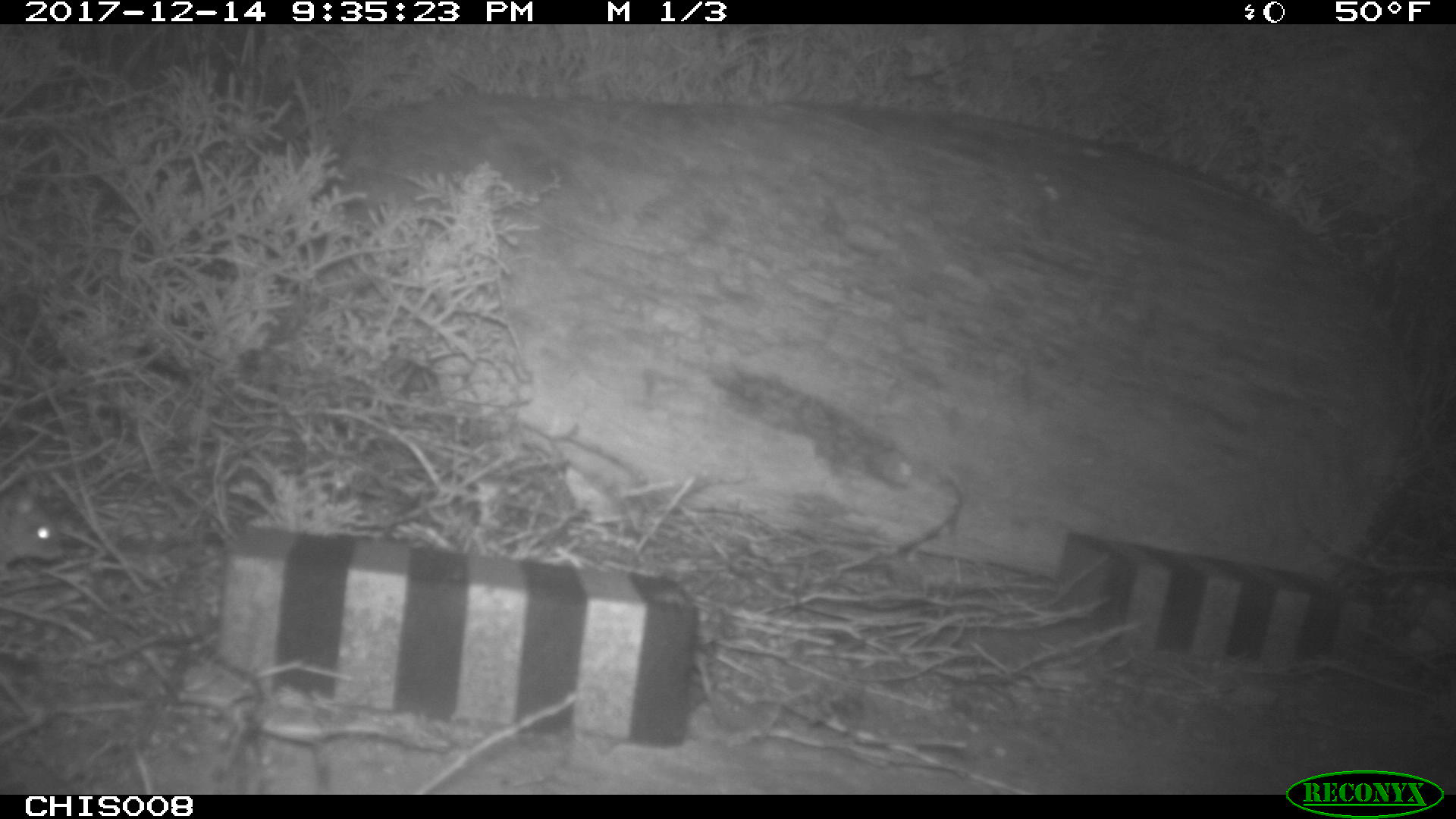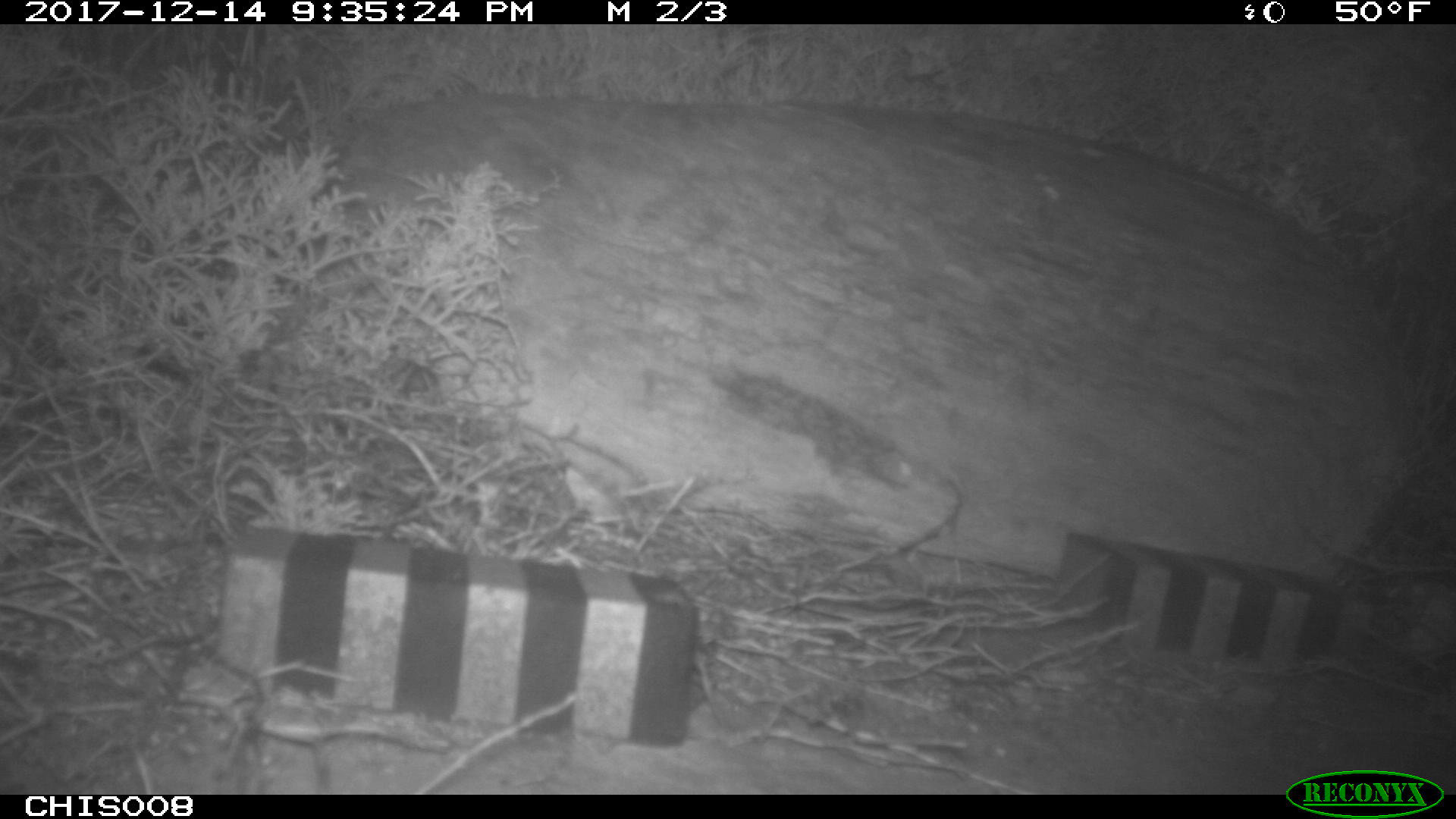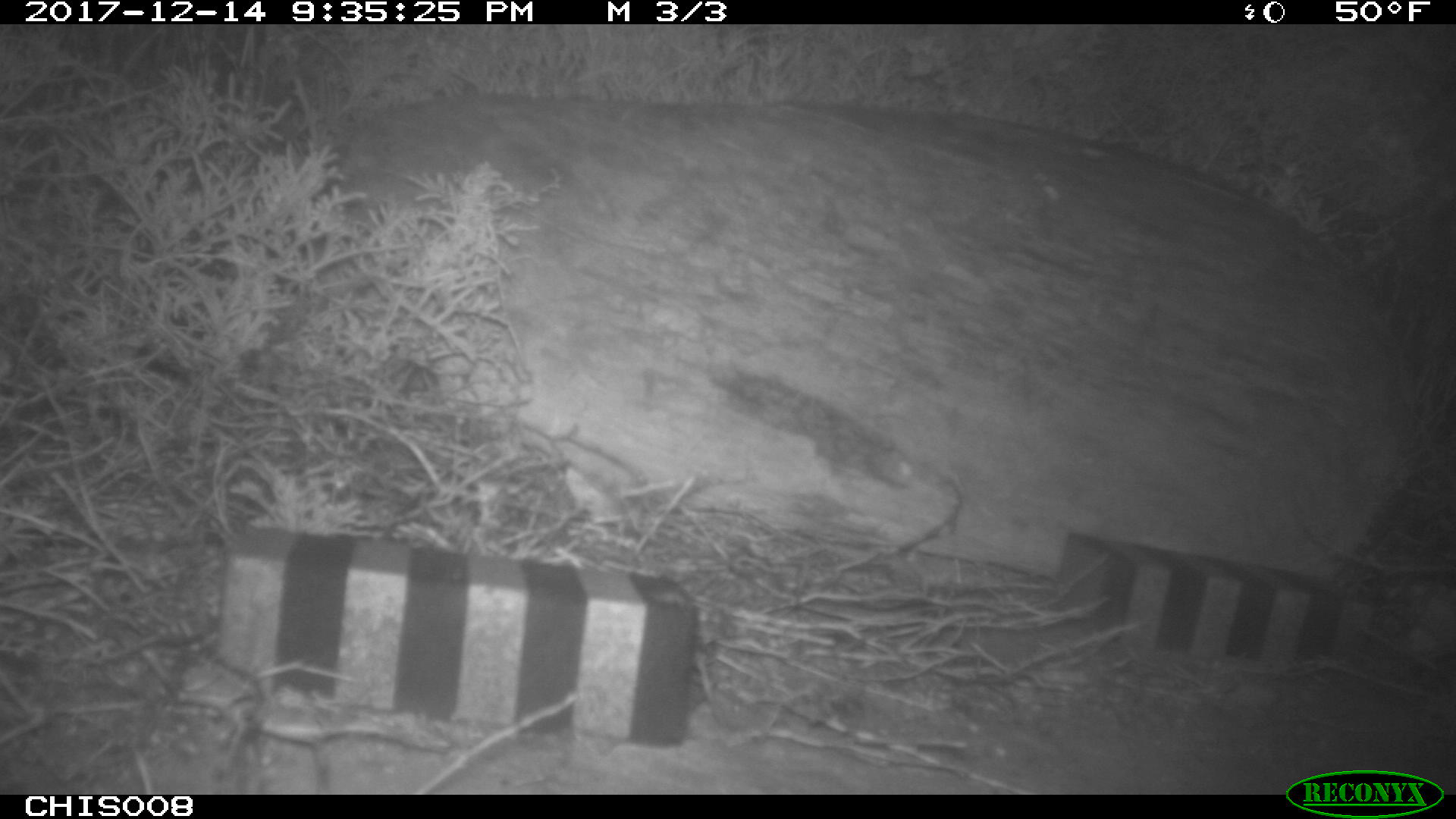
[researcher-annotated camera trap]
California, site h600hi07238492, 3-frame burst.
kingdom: Animalia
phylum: Chordata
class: Mammalia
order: Rodentia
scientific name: Rodentia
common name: rodent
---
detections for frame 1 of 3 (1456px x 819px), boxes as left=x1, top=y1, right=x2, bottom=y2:
rodent: left=0, top=495, right=62, bottom=570